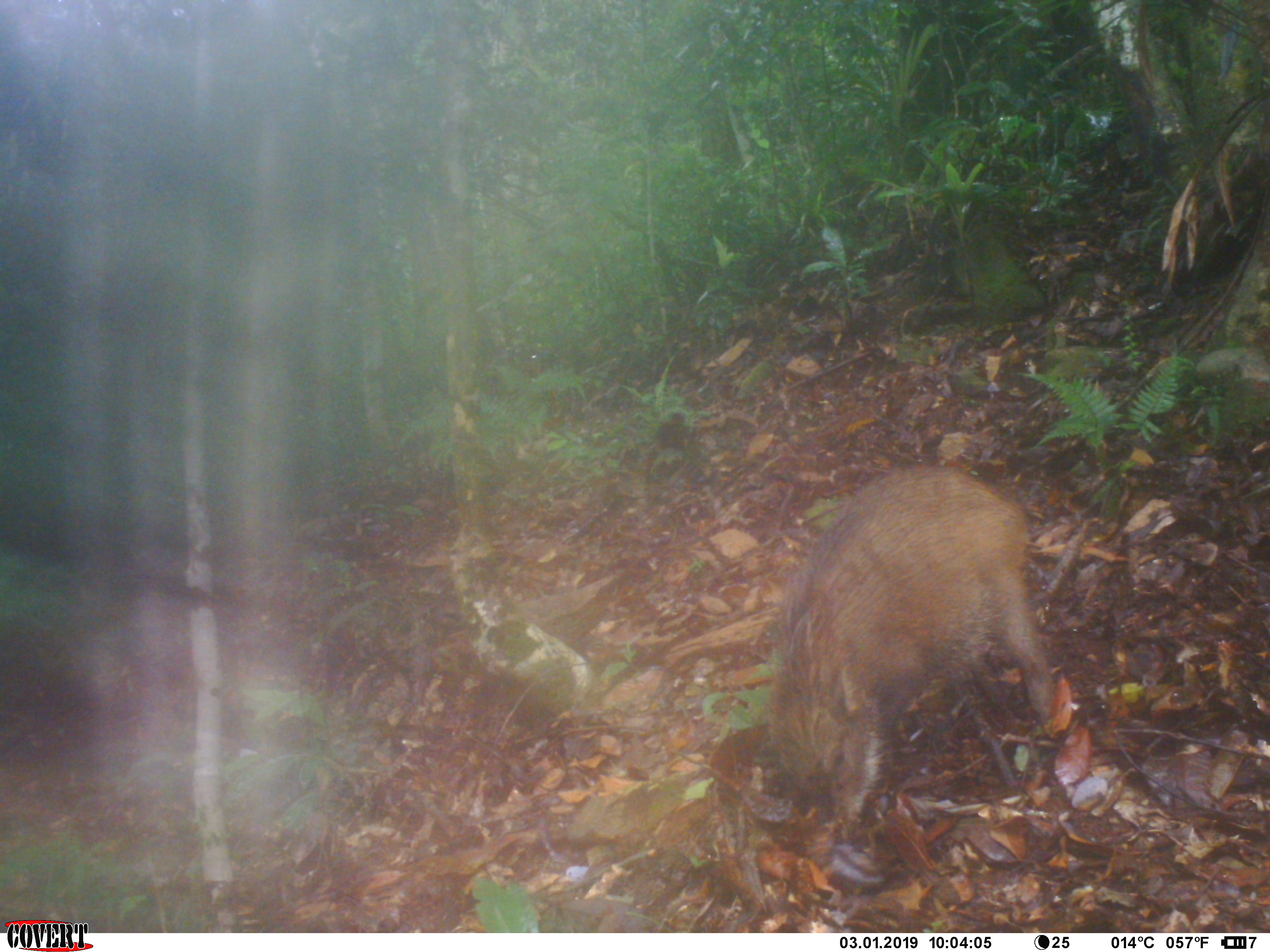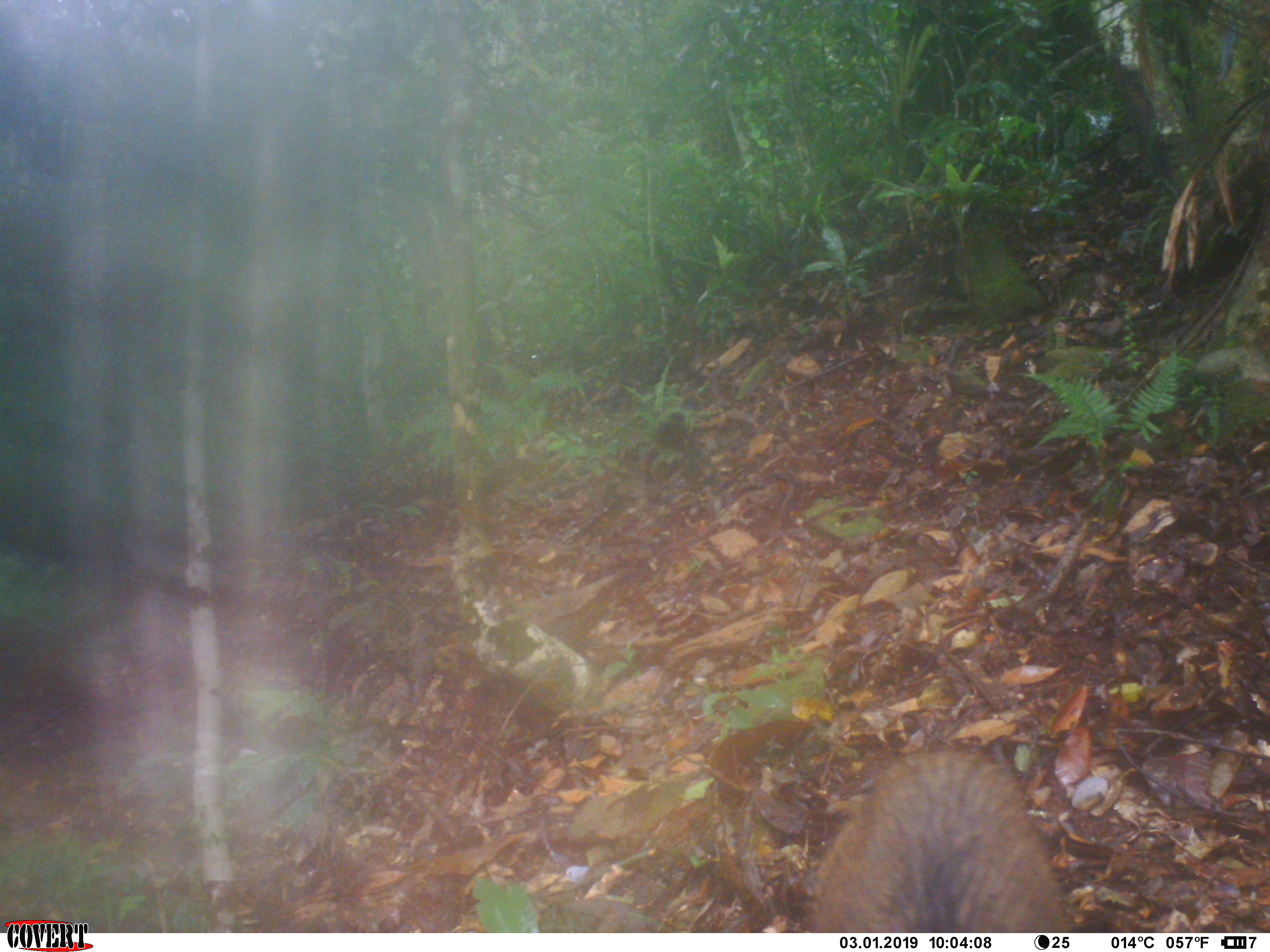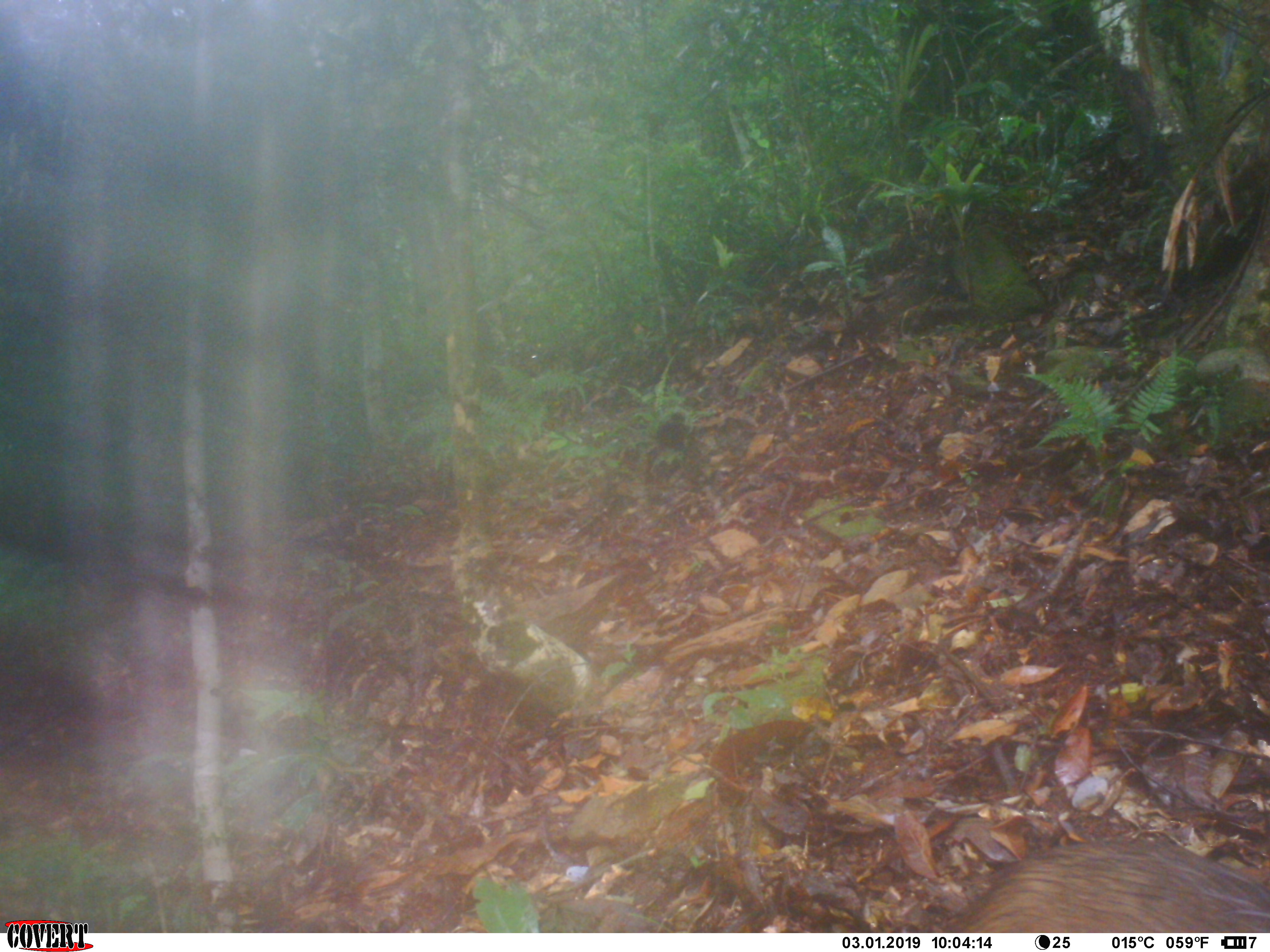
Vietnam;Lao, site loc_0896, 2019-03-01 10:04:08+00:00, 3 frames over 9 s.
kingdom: Animalia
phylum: Chordata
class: Mammalia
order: Artiodactyla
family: Suidae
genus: Sus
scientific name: Sus scrofa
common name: eurasian wild pig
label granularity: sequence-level